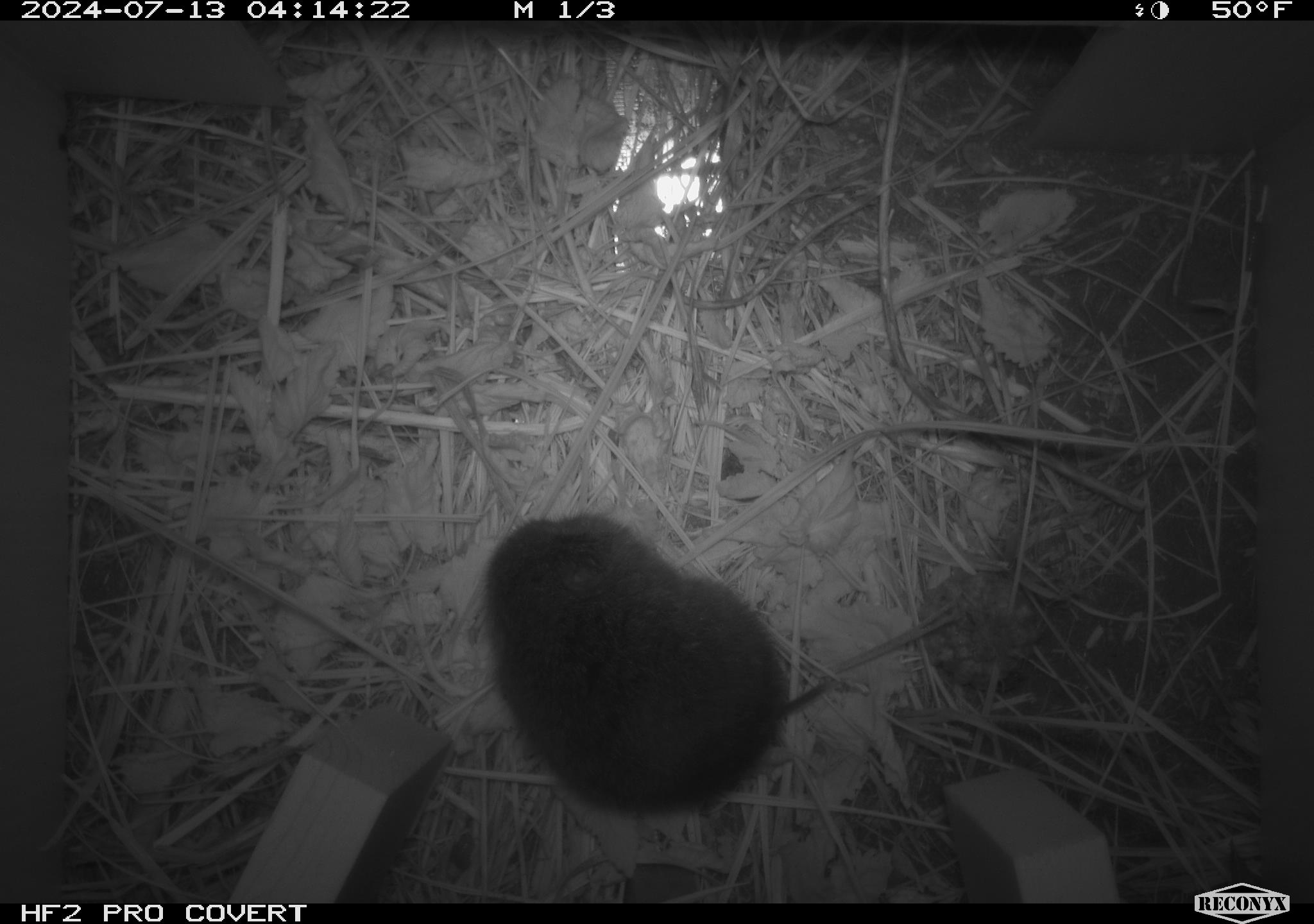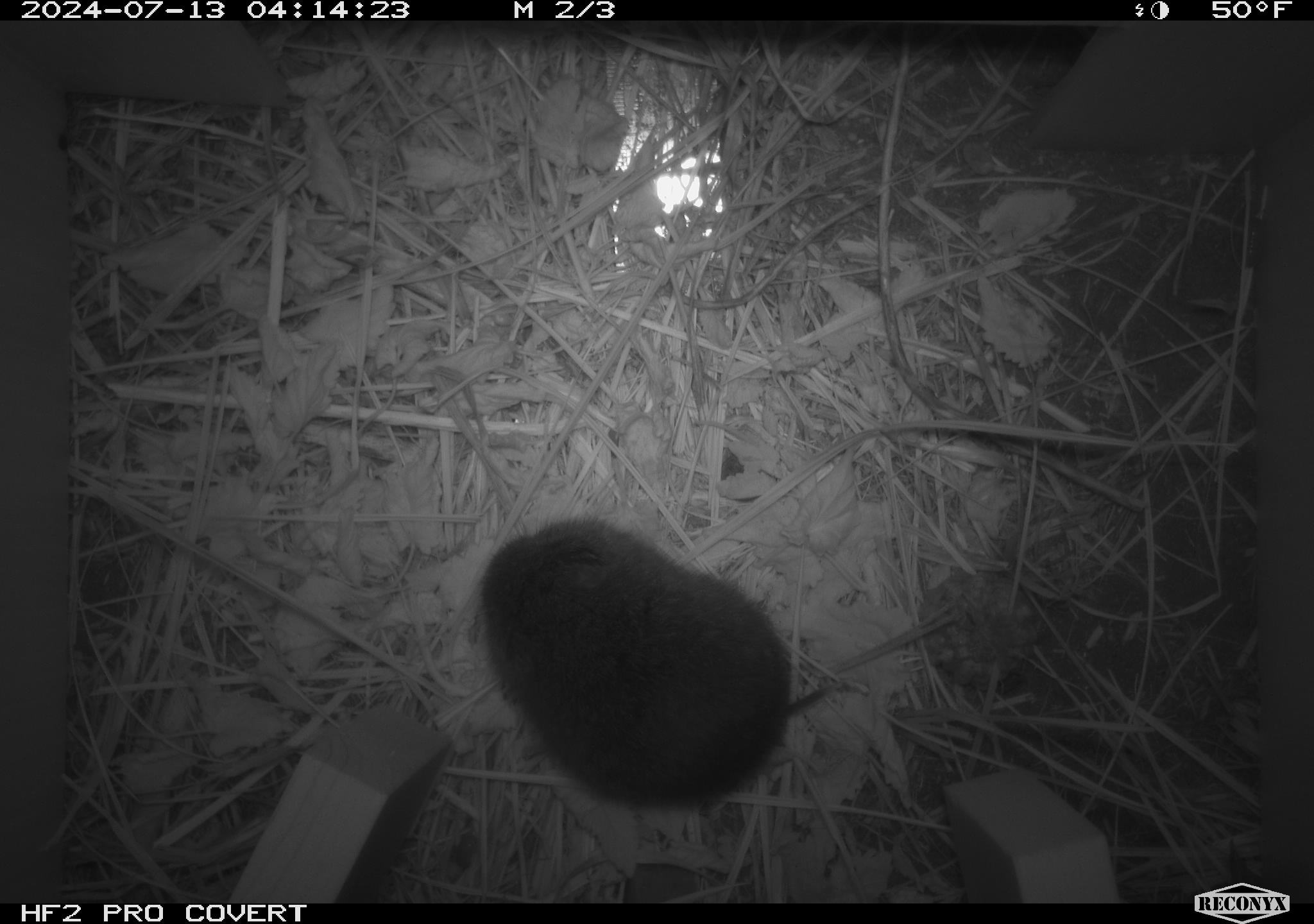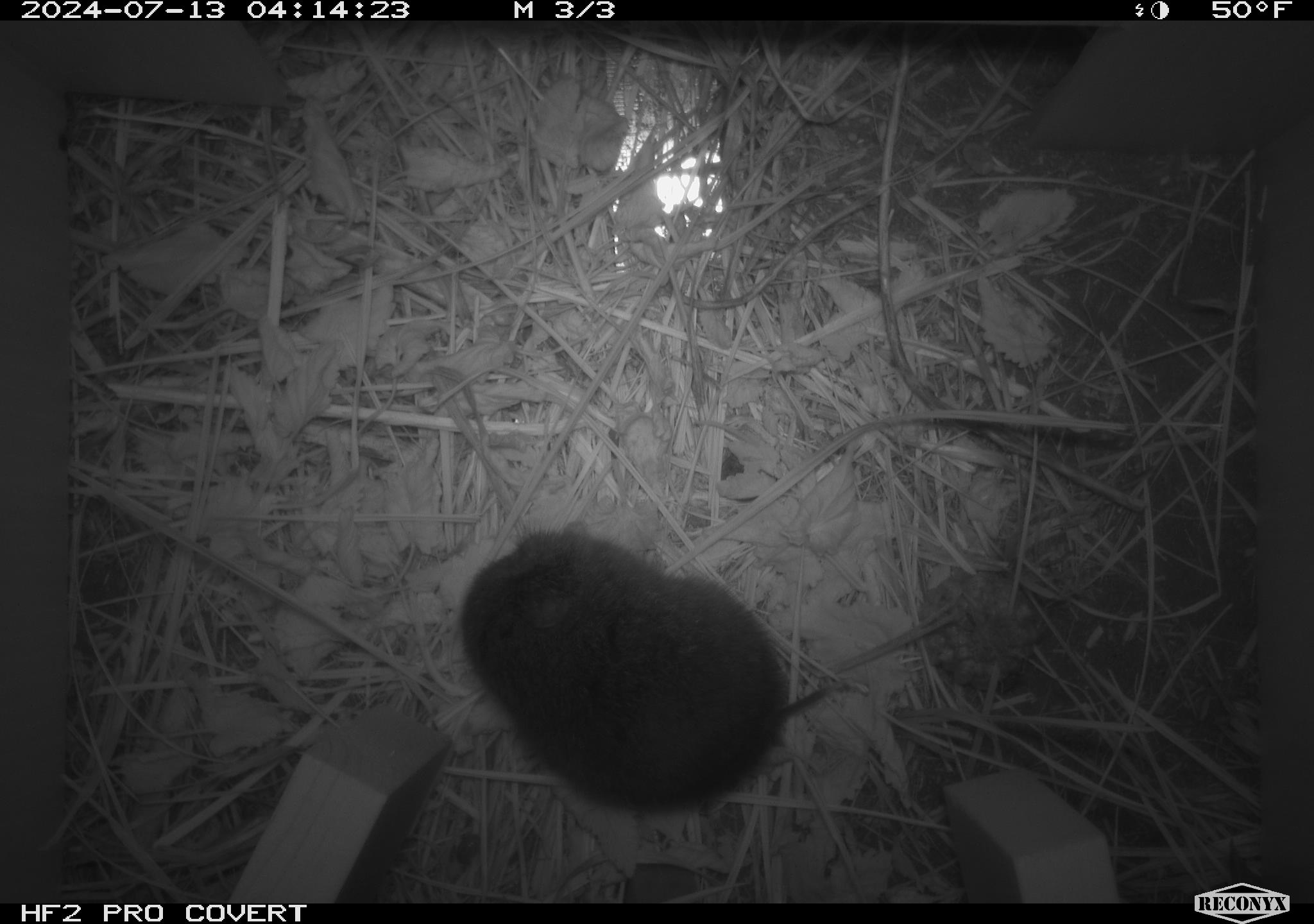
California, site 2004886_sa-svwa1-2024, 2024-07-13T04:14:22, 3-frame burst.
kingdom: Animalia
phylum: Chordata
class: Mammalia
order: Rodentia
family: Cricetidae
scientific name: Arvicolinae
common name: voles, lemmings, and muskrats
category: arvicolinae subfamily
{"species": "arvicolinae subfamily (voles, lemmings, and muskrats) (Arvicolinae)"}